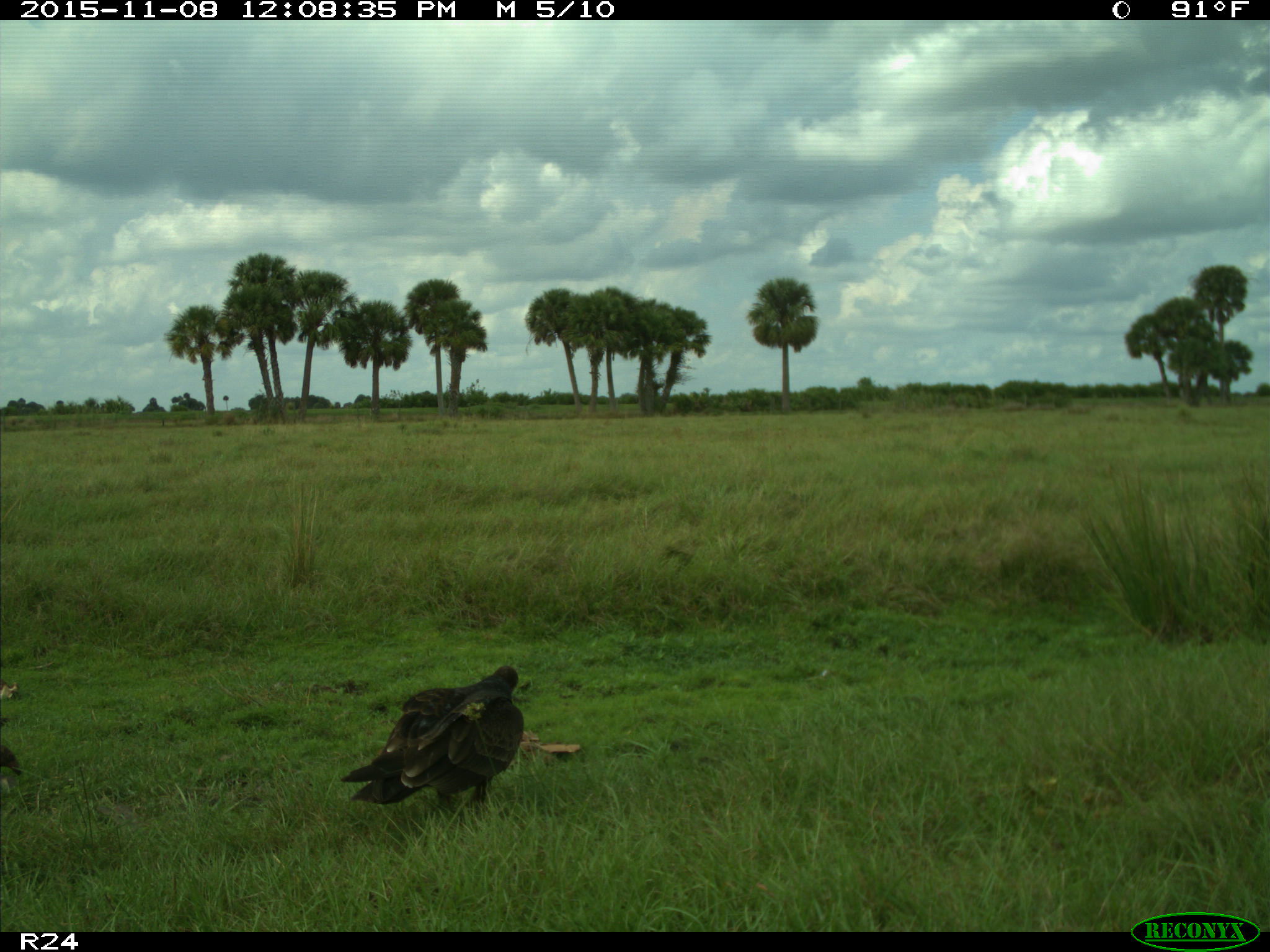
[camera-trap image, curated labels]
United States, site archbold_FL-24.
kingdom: Animalia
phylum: Chordata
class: Aves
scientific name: Aves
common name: birds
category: unidentified bird